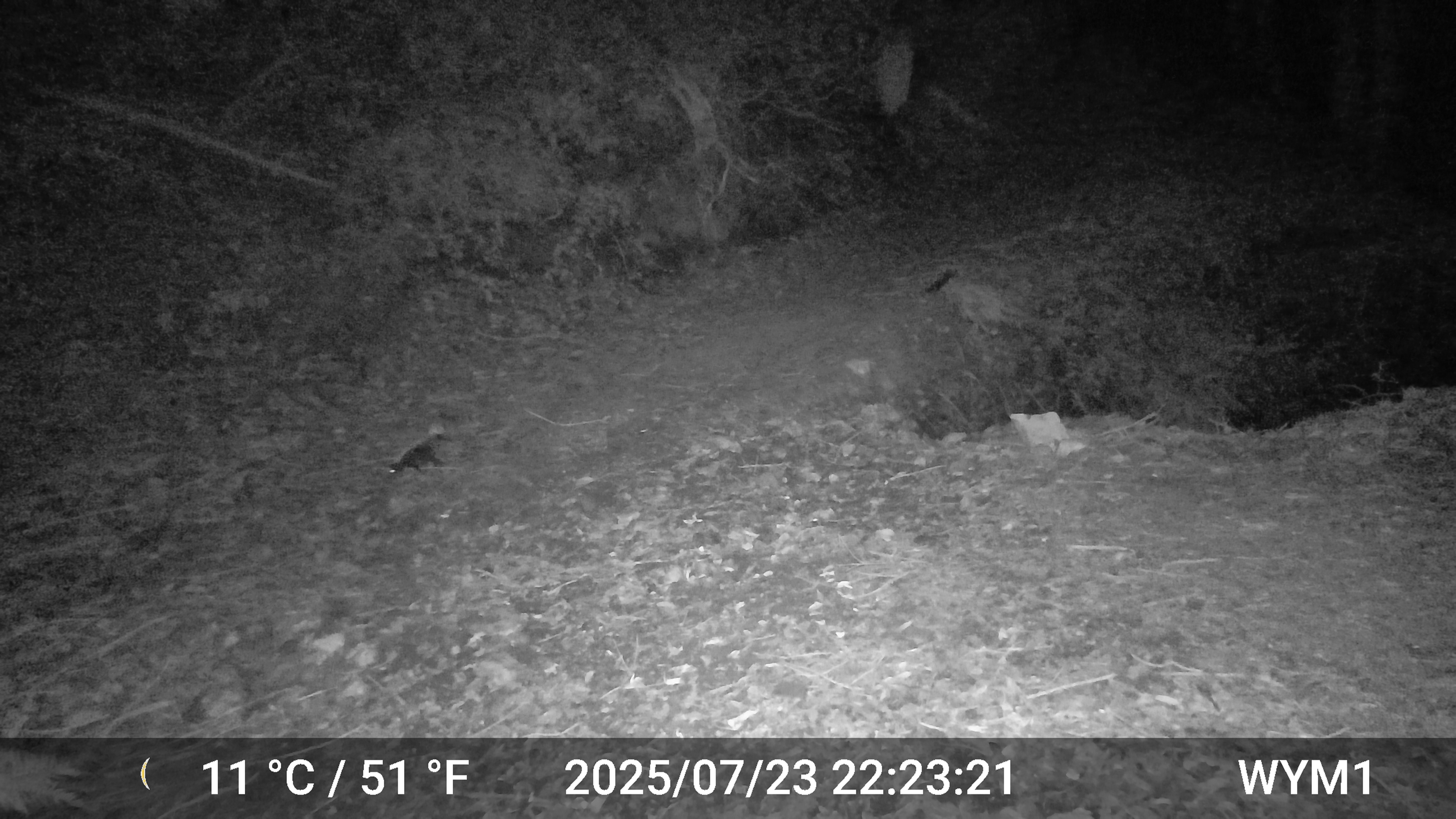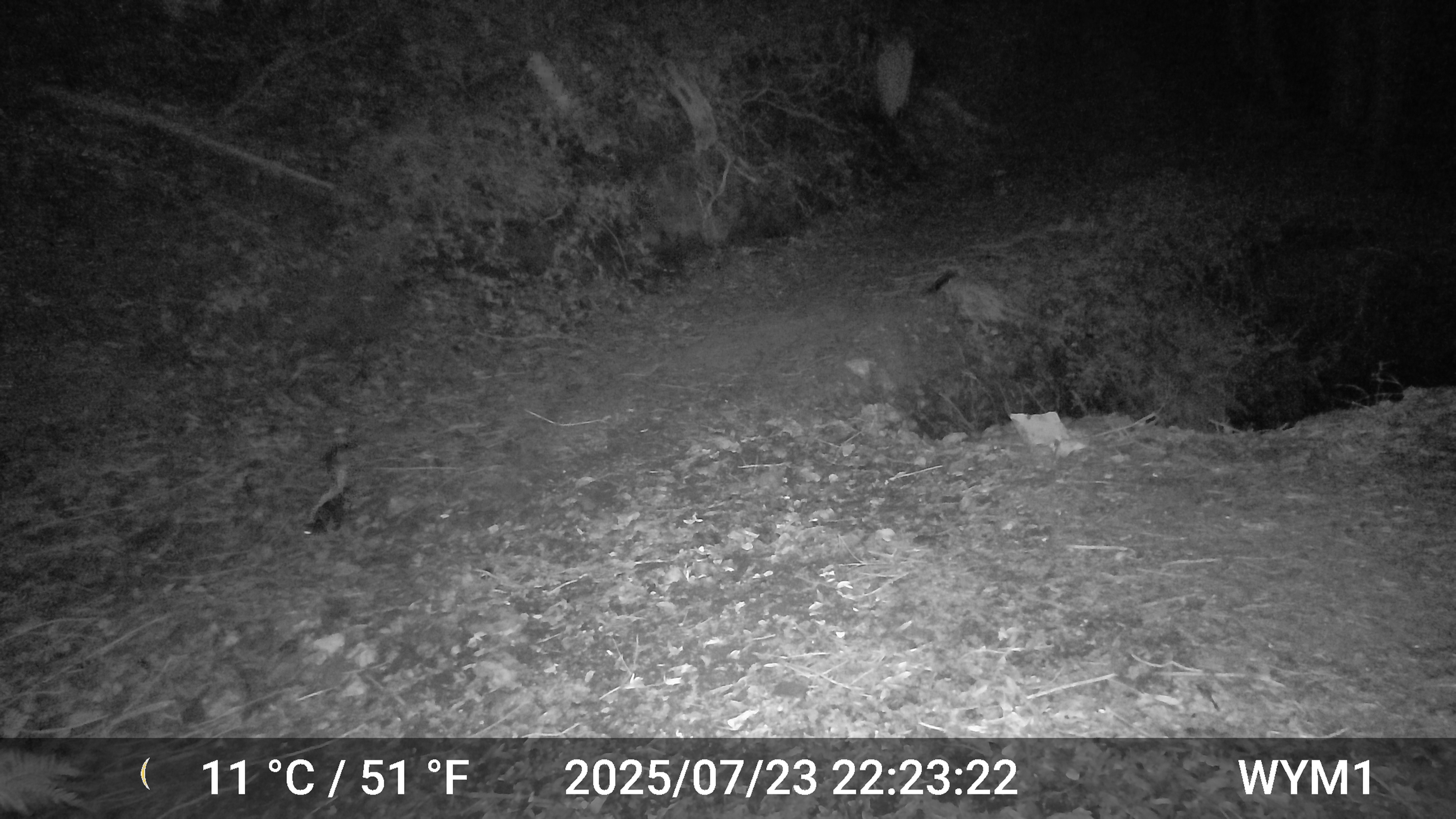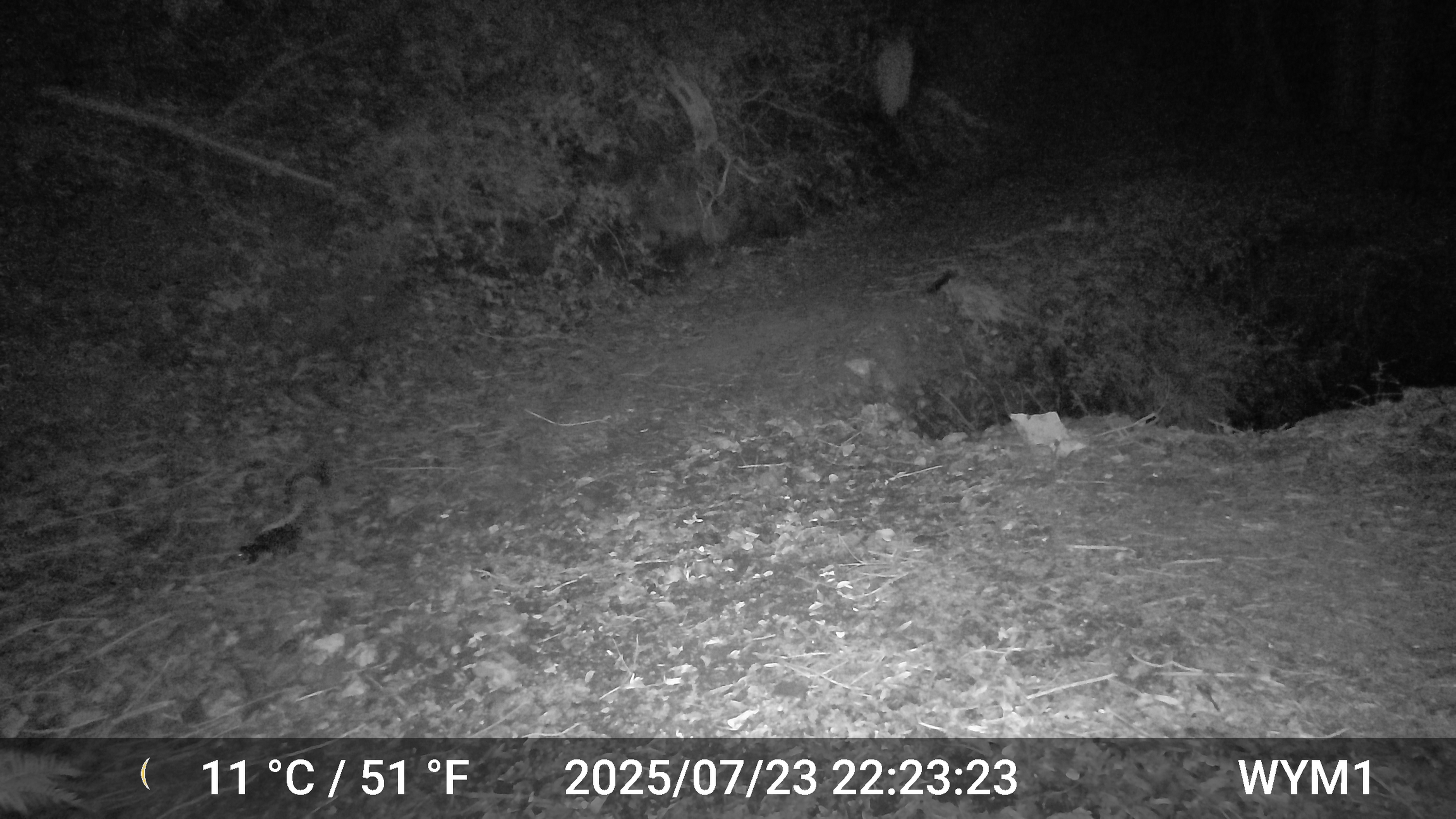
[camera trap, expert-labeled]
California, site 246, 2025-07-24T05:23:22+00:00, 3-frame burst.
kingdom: Animalia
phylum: Chordata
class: Mammalia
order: Carnivora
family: Mephitidae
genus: Mephitis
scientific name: Mephitis mephitis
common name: striped skunk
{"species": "striped skunk (Mephitis mephitis)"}